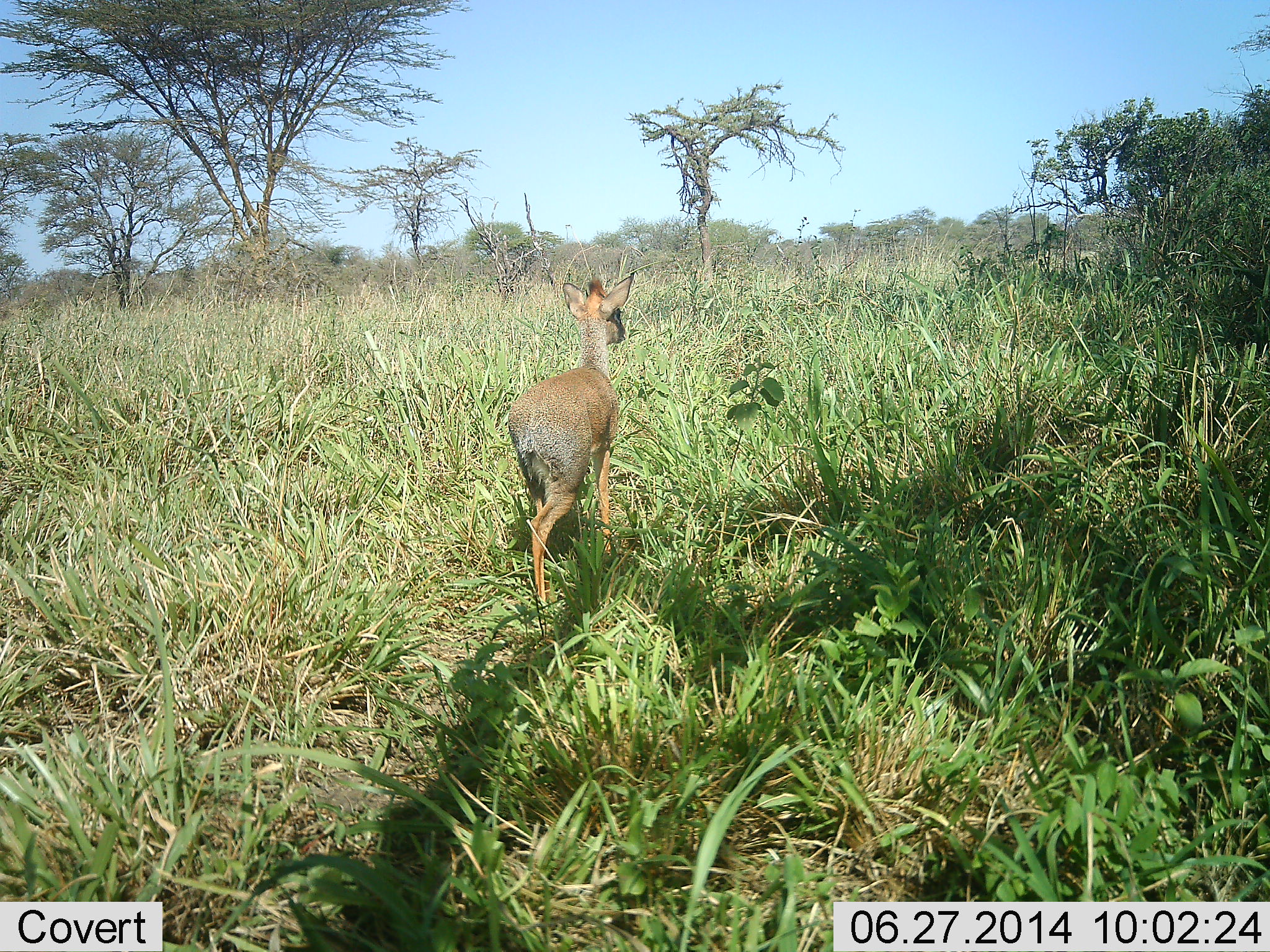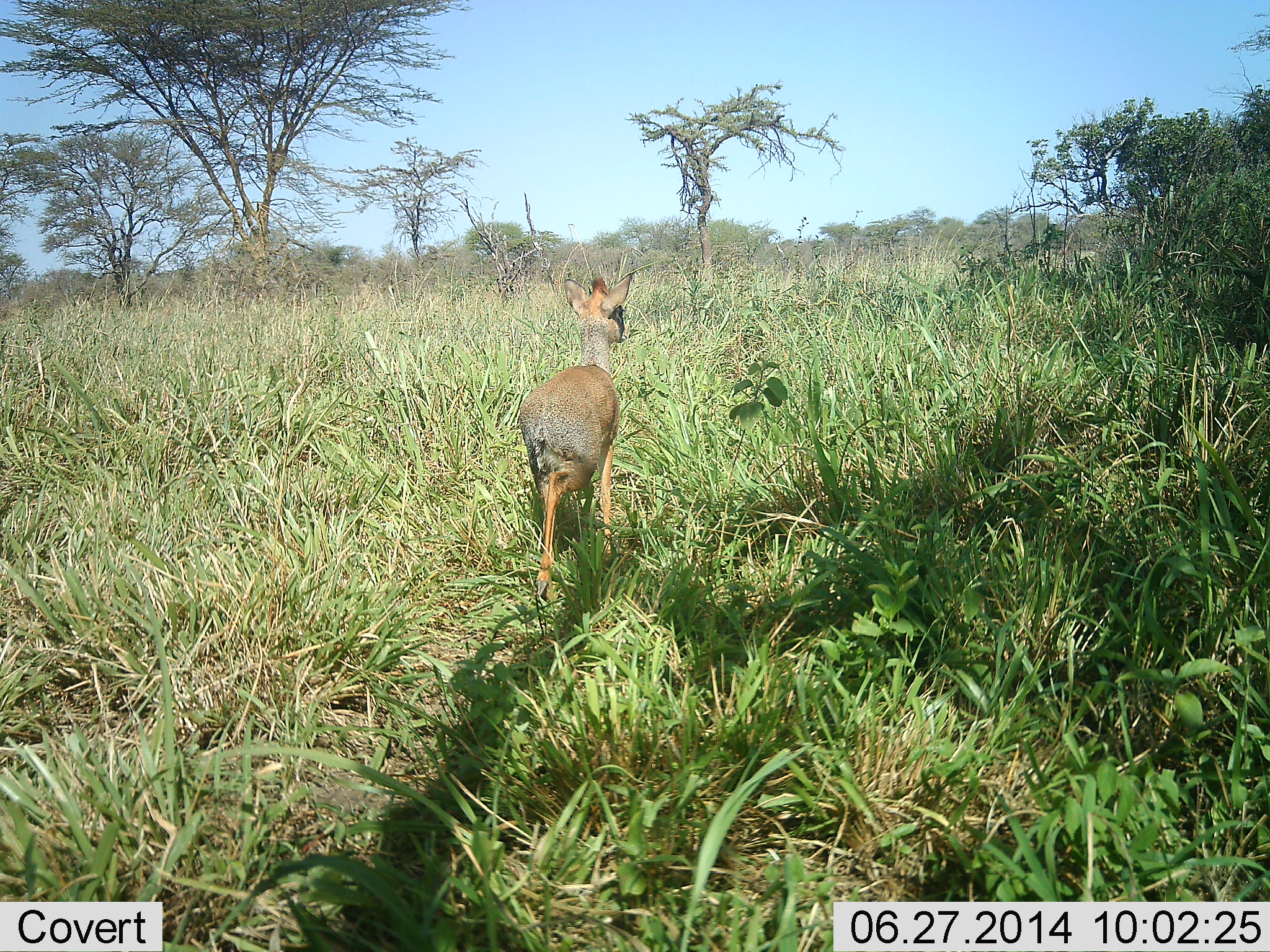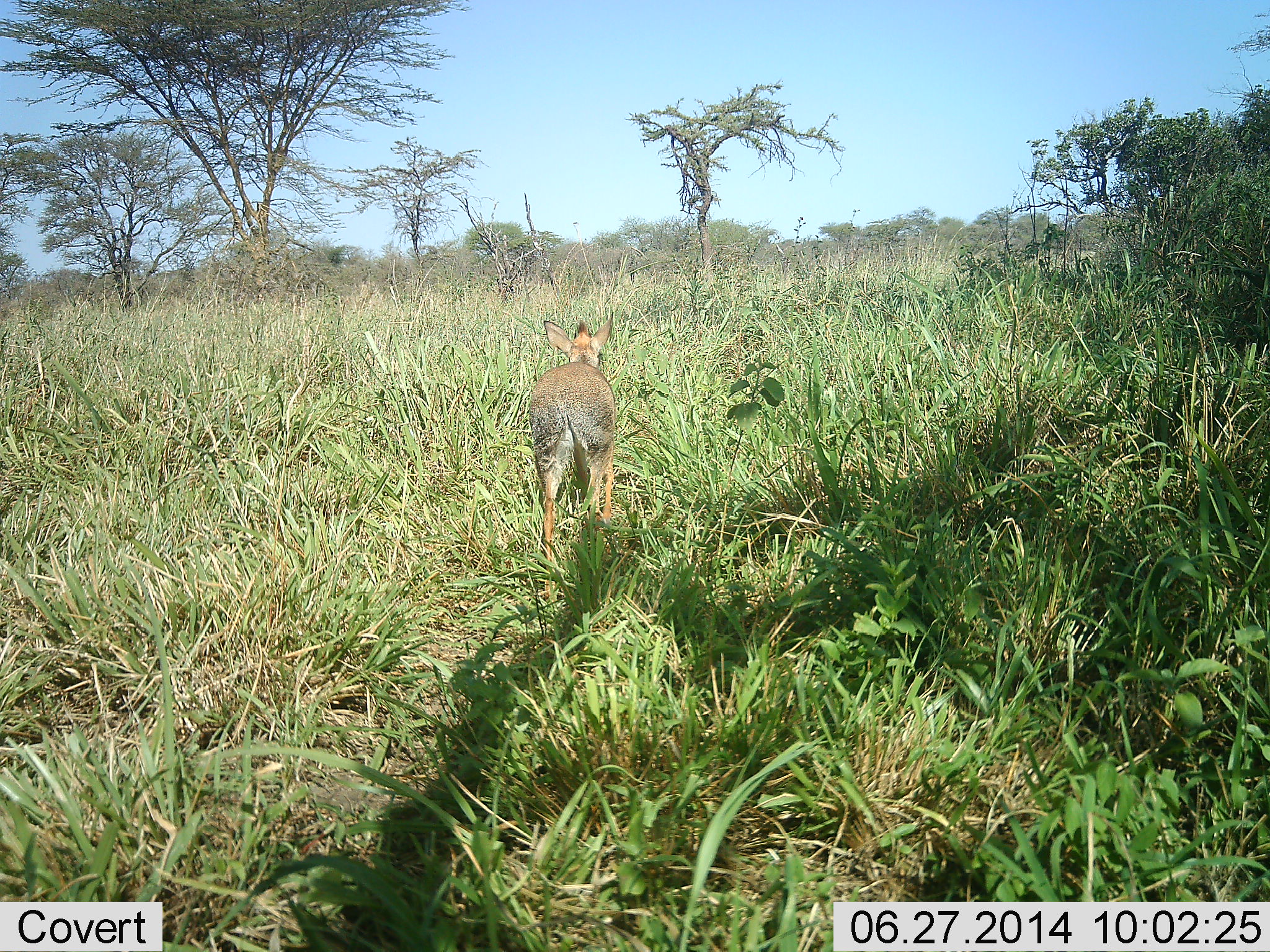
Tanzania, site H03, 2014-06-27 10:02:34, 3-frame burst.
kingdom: Animalia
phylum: Chordata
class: Mammalia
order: Artiodactyla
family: Bovidae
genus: Madoqua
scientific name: Madoqua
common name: dikdik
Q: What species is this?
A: Dikdik (Madoqua).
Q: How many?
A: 1.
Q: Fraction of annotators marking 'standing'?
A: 40%.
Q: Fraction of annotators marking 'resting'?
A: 0%.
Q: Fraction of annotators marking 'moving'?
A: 60%.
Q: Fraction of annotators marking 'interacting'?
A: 0%.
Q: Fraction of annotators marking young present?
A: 0%.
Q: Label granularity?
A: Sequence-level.